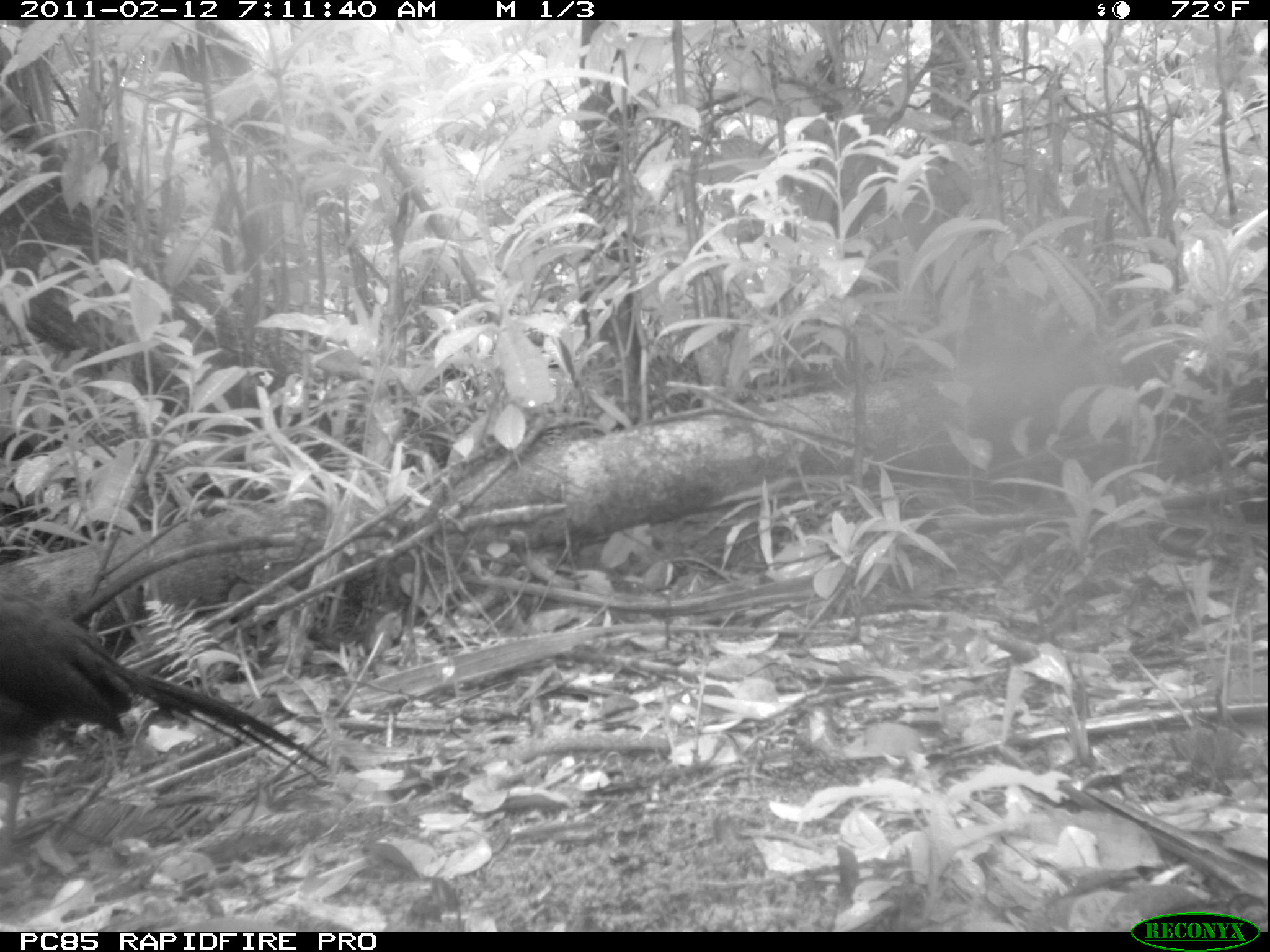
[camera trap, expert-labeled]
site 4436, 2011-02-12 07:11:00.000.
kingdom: Animalia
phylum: Chordata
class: Aves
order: Cuculiformes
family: Cuculidae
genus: Coua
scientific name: Coua serriana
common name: red-breasted coua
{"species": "Coua serriana (red-breasted coua)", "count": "1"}